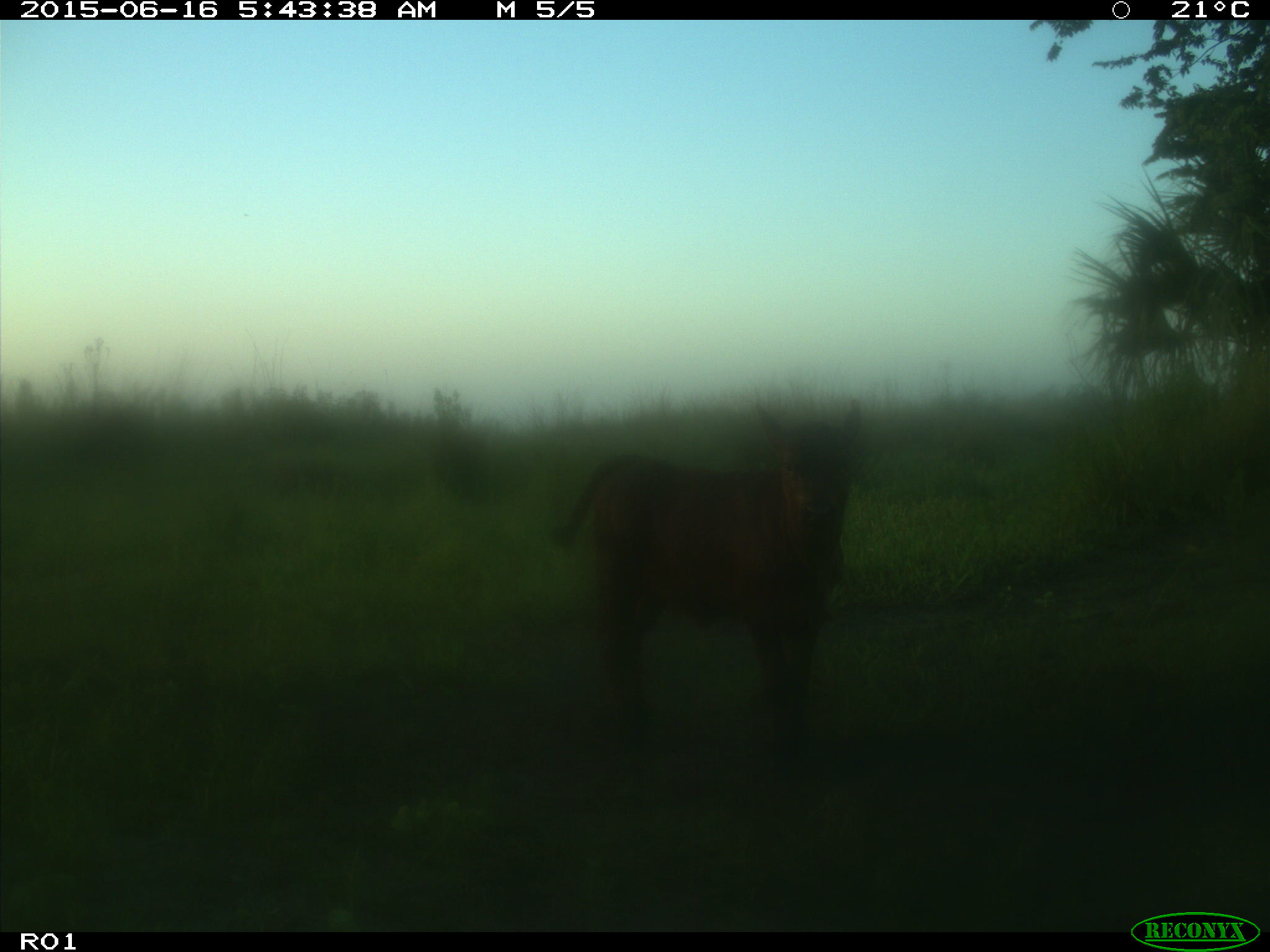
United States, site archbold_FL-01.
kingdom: Animalia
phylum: Chordata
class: Mammalia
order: Artiodactyla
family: Bovidae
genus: Bos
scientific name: Bos taurus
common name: domestic cow